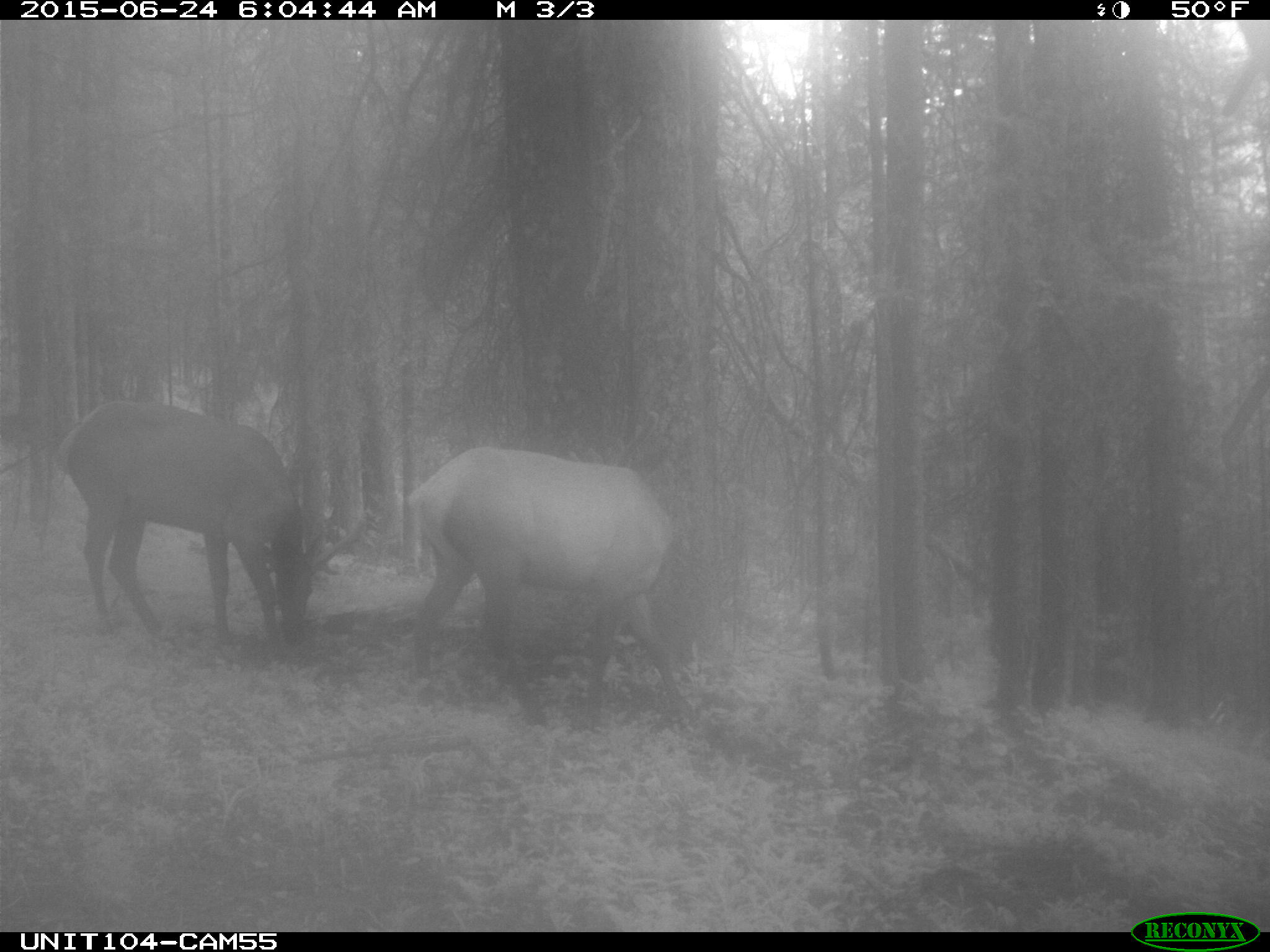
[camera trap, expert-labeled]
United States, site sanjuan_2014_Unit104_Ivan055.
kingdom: Animalia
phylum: Chordata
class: Mammalia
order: Artiodactyla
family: Cervidae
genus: Cervus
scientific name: Cervus elaphus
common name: red deer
Cervus elaphus (red deer).